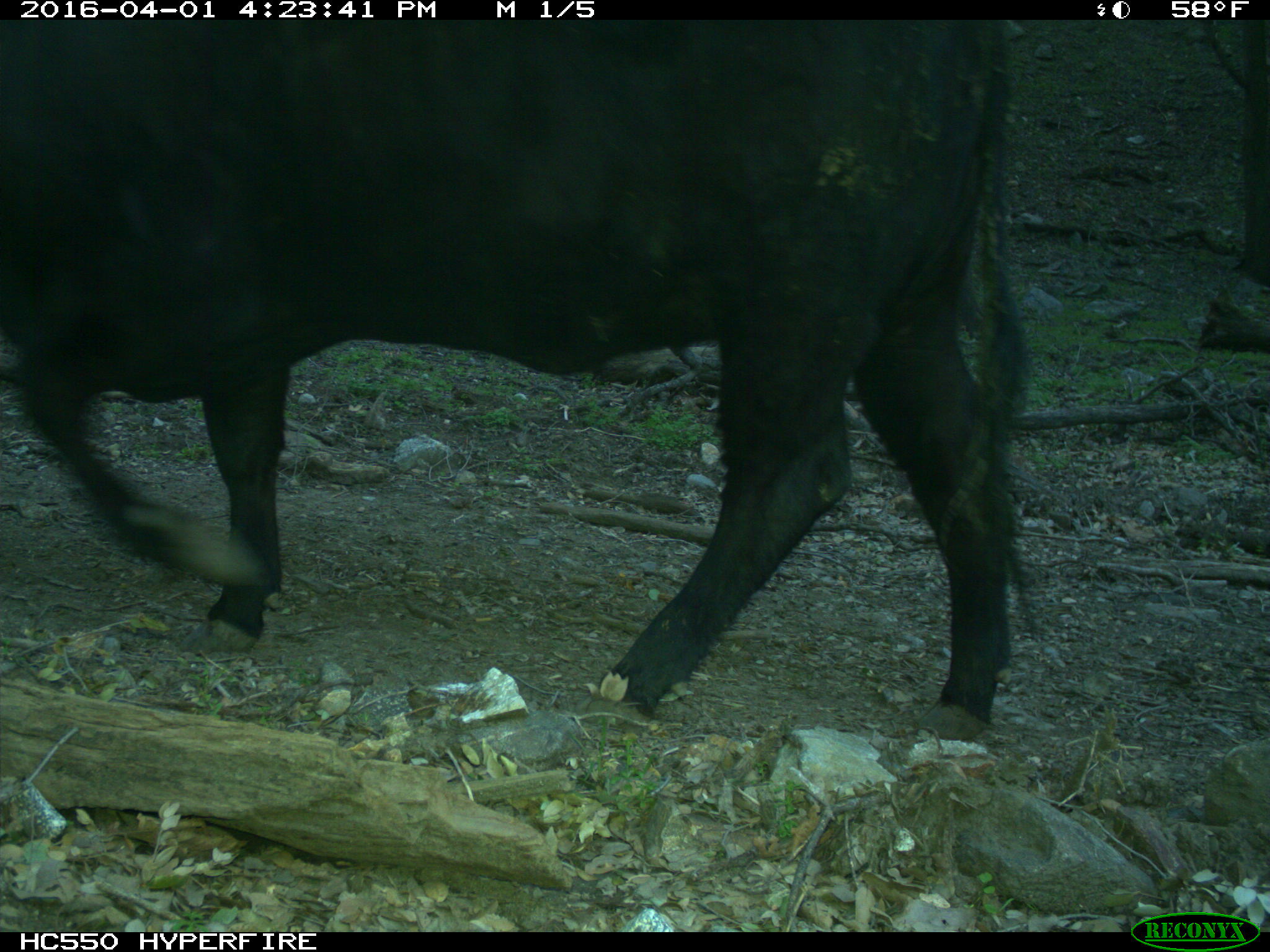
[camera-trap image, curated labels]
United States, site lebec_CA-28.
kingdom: Animalia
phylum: Chordata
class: Mammalia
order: Artiodactyla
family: Bovidae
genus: Bos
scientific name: Bos taurus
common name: domestic cow